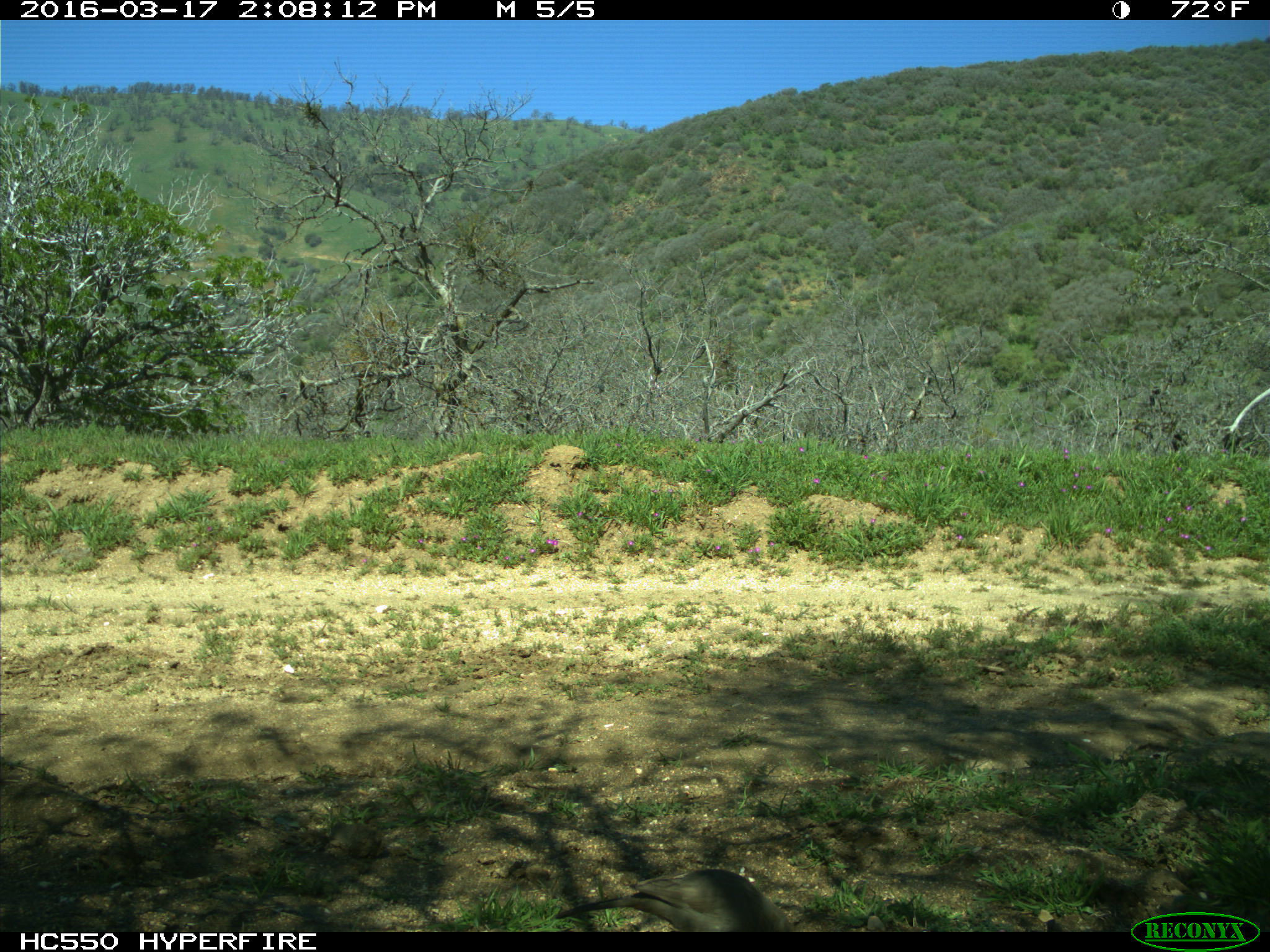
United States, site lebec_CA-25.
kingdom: Animalia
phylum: Chordata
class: Aves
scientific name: Aves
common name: birds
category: unidentified bird